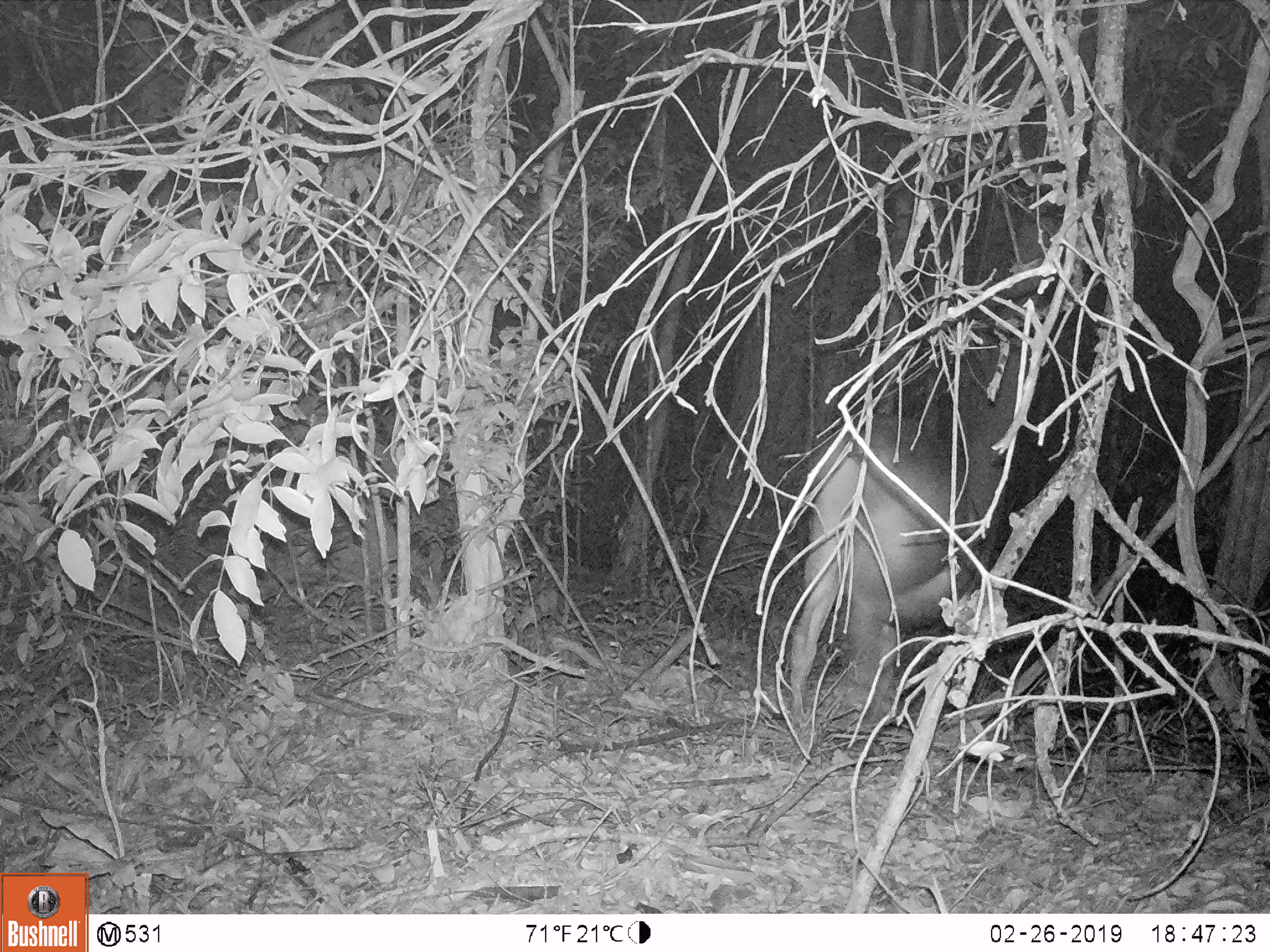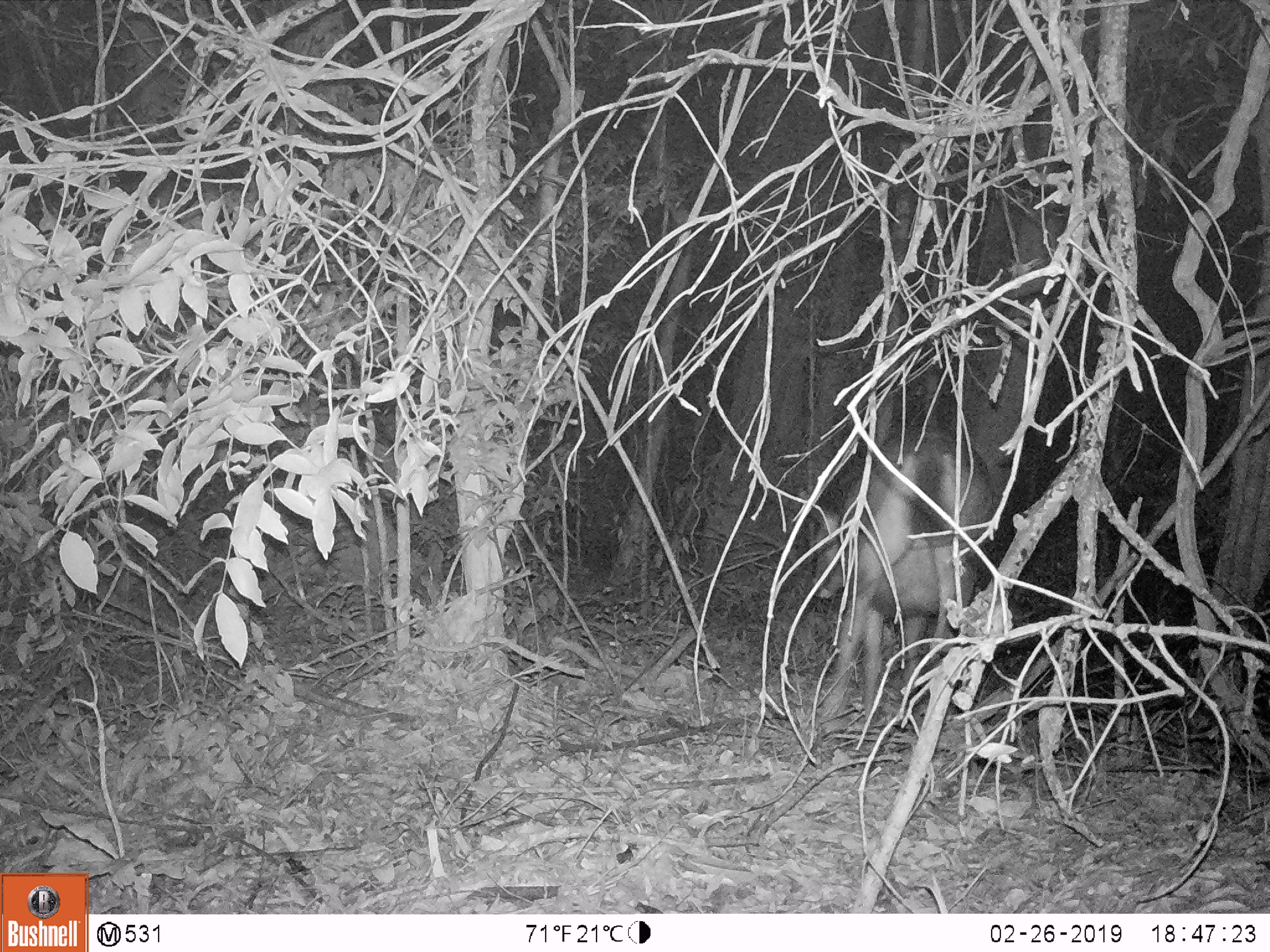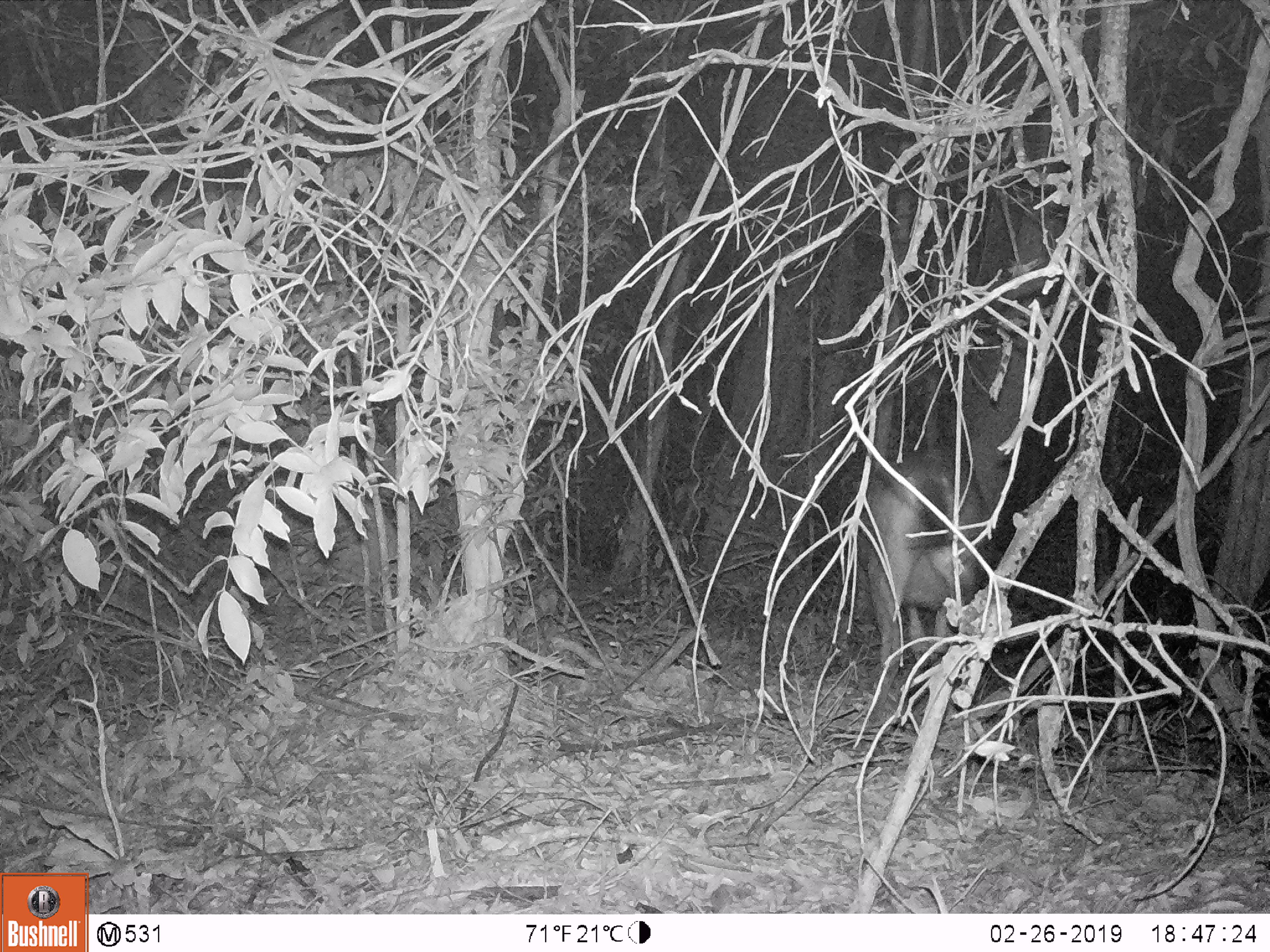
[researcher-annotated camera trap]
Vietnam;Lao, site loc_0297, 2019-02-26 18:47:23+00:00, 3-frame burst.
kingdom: Animalia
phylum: Chordata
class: Mammalia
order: Artiodactyla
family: Cervidae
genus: Rusa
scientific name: Rusa unicolor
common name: sambar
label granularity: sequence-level